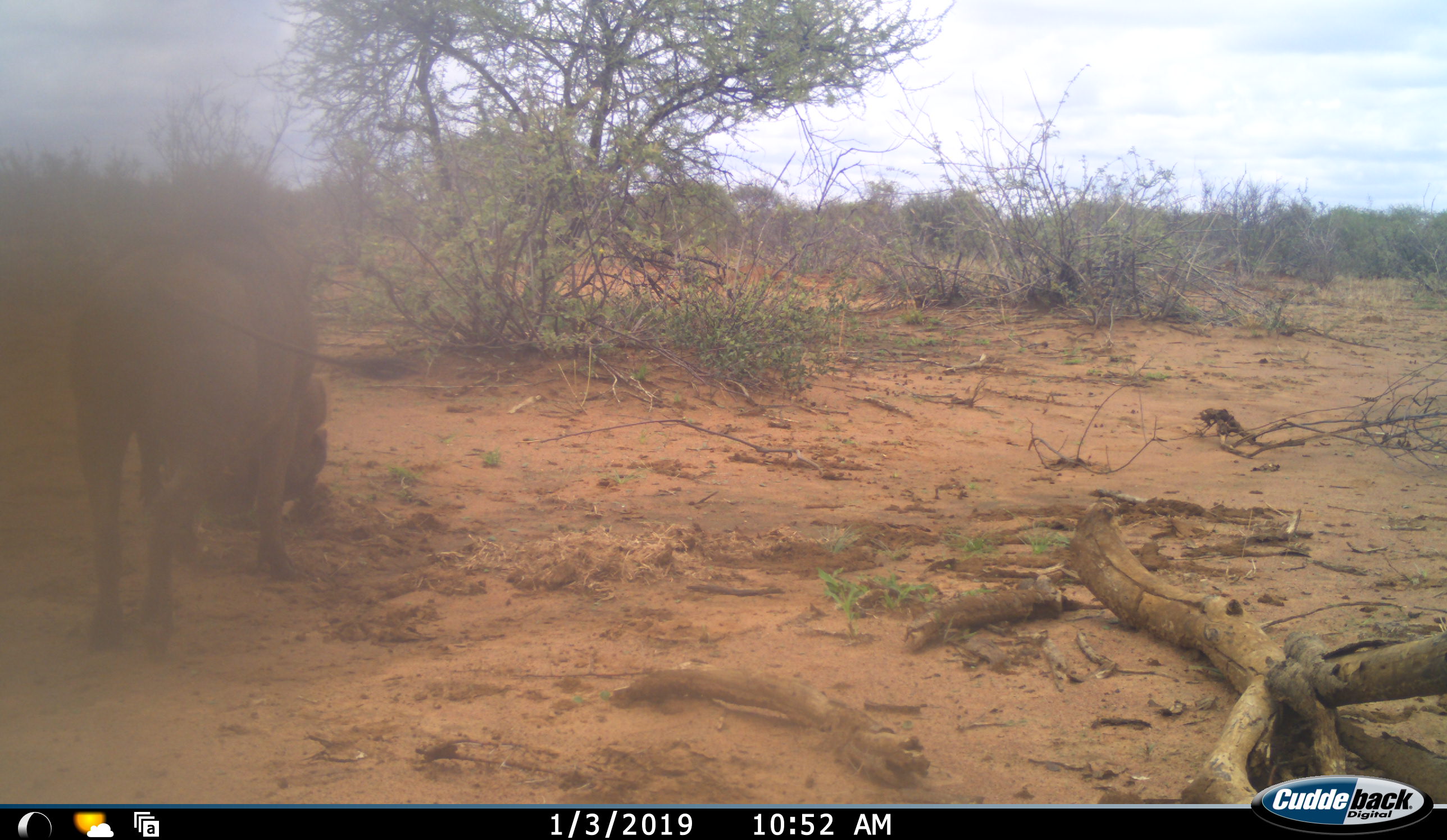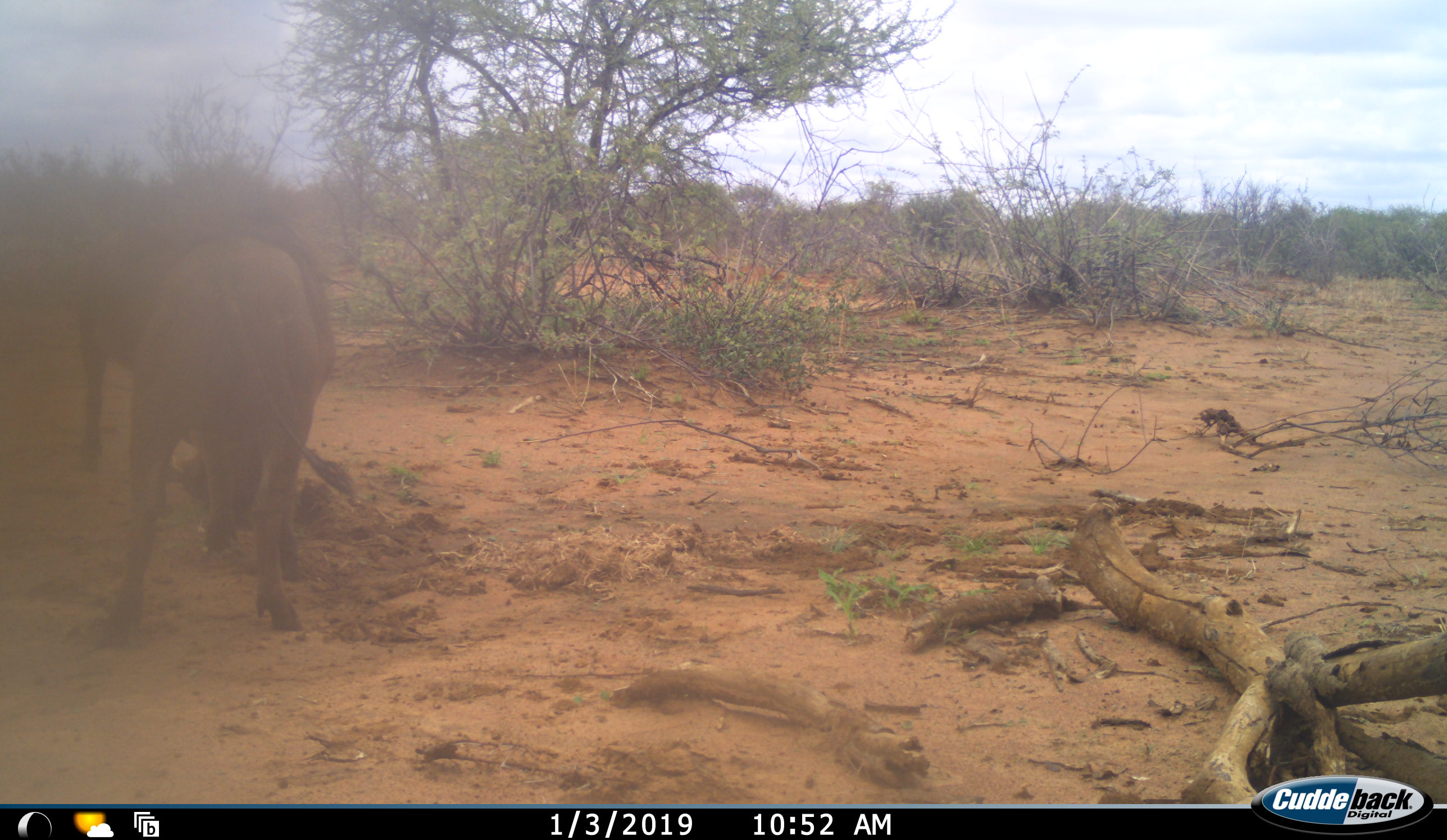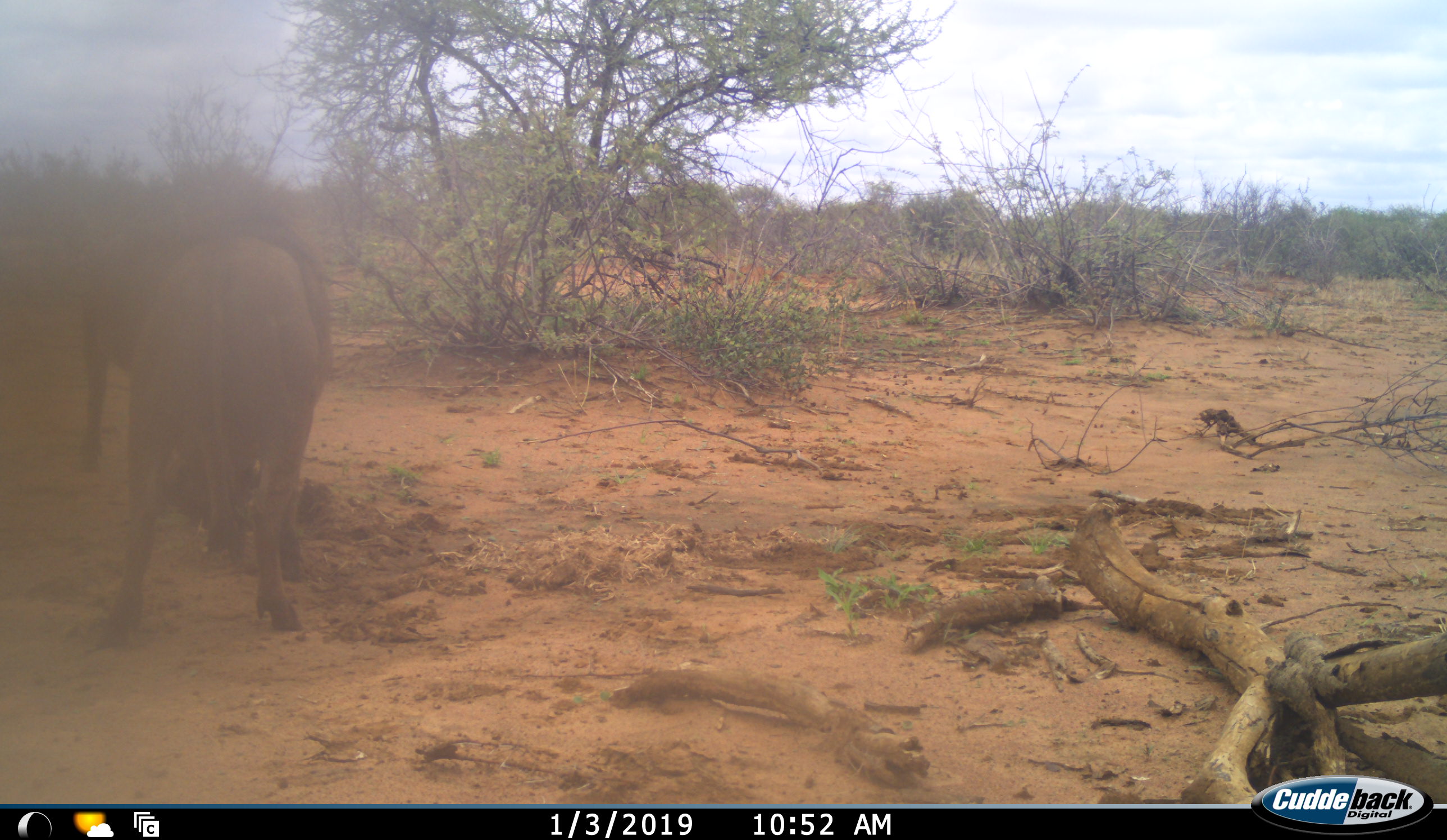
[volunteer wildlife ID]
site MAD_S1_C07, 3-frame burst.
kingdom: Animalia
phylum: Chordata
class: Mammalia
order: Artiodactyla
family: Suidae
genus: Phacochoerus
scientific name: Phacochoerus africanus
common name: warthog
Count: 2.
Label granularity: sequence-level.